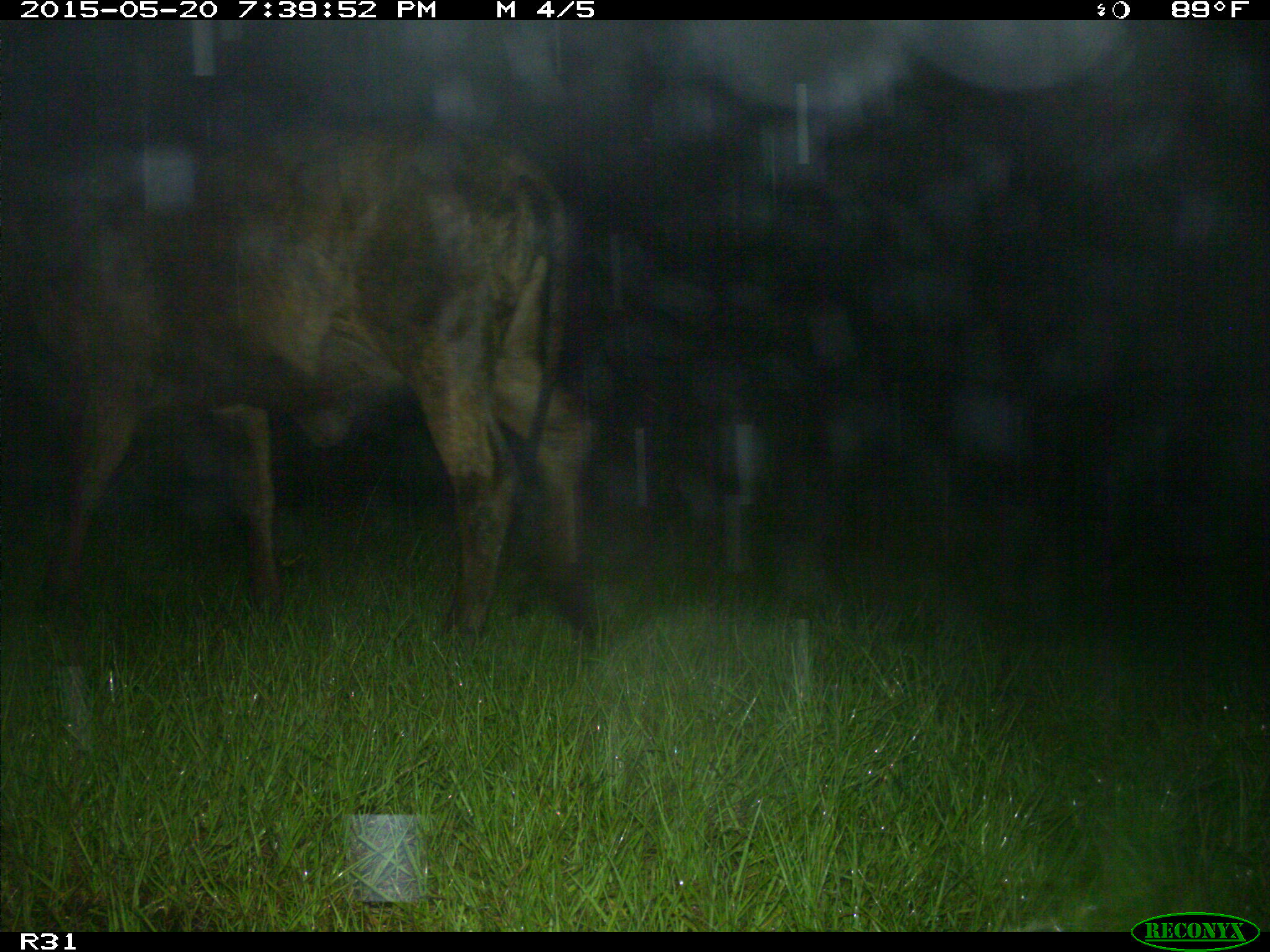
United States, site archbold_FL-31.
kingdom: Animalia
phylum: Chordata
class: Mammalia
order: Artiodactyla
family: Bovidae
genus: Bos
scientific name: Bos taurus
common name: domestic cow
Bos taurus (domestic cow).